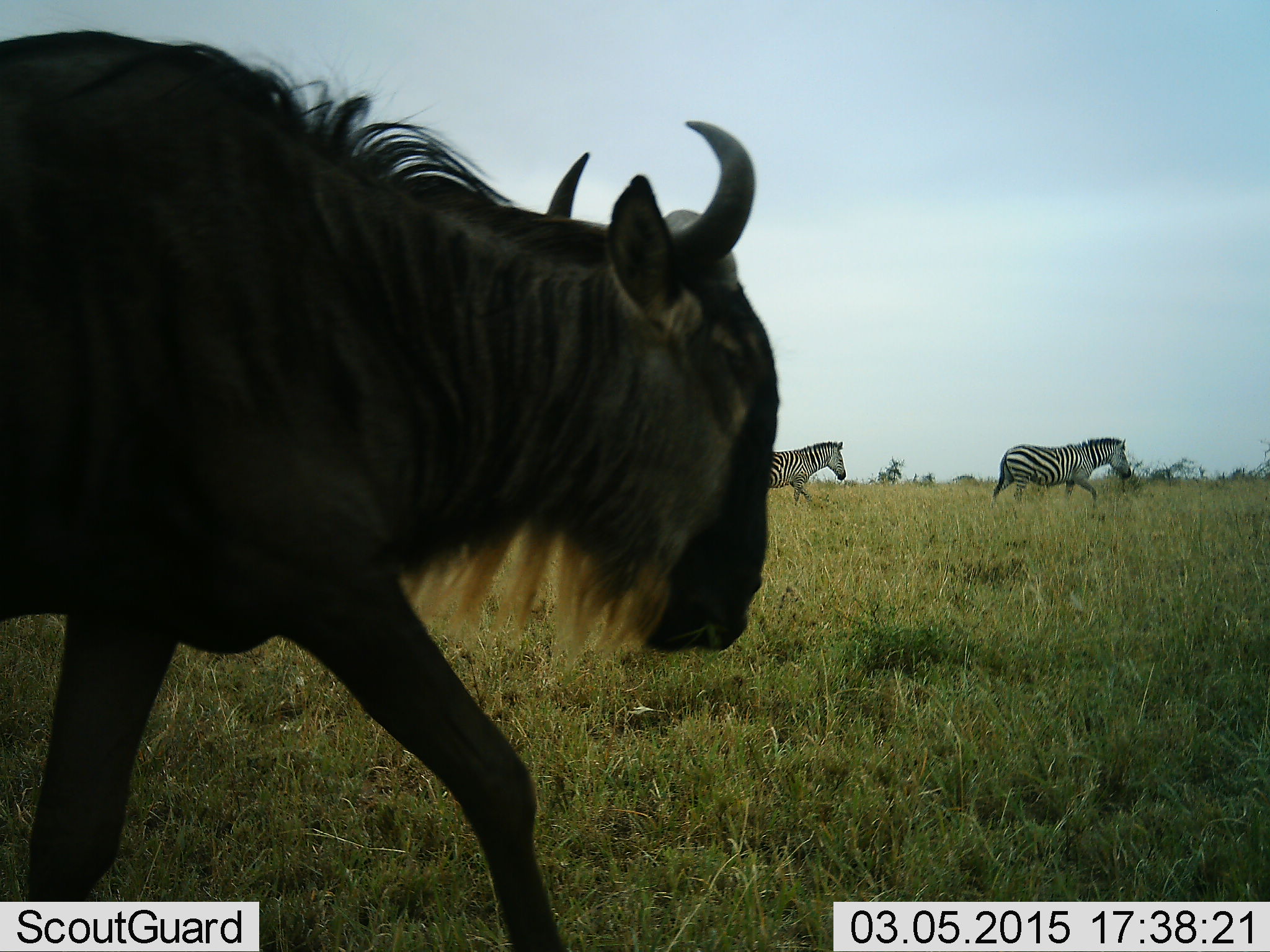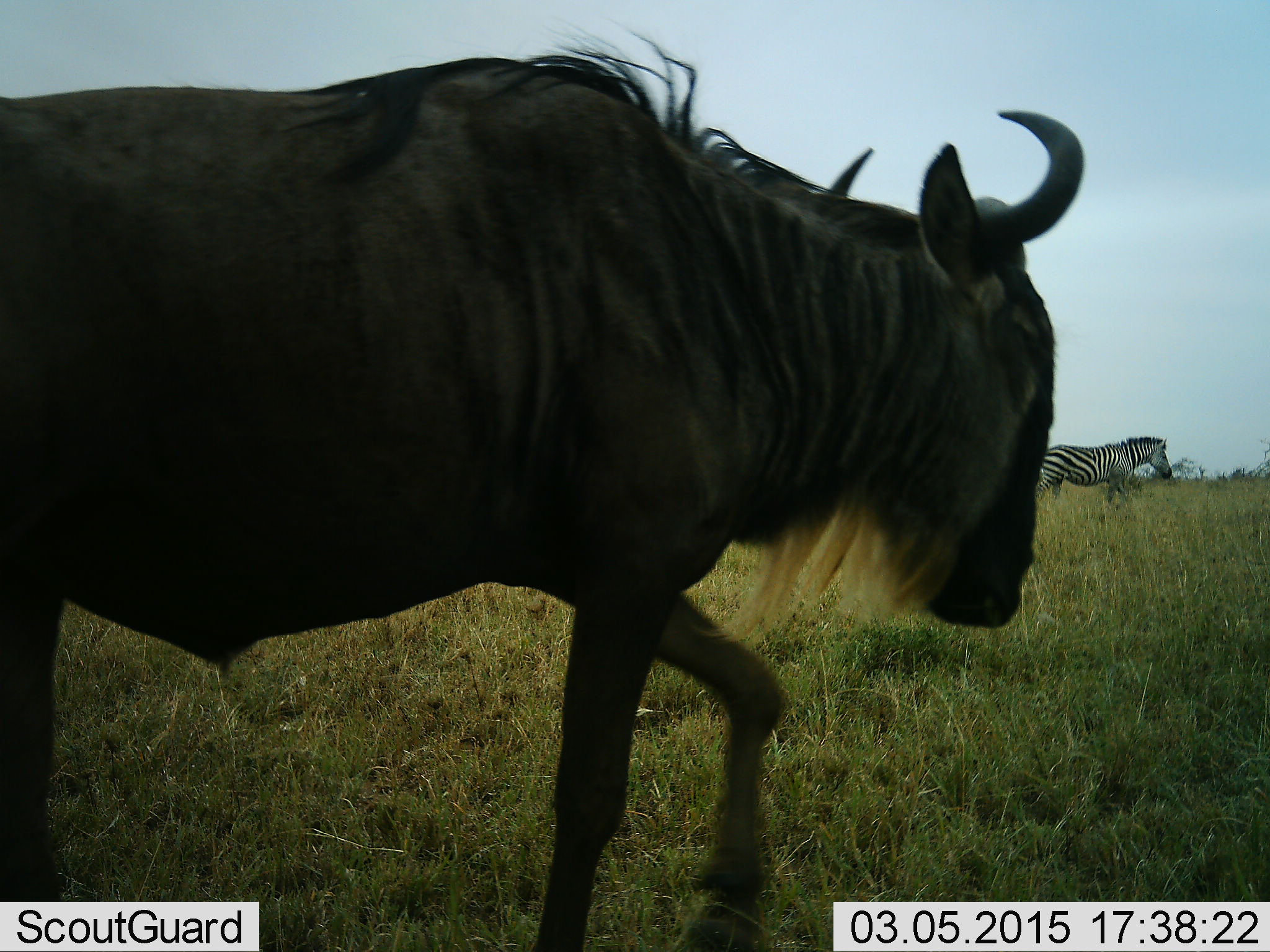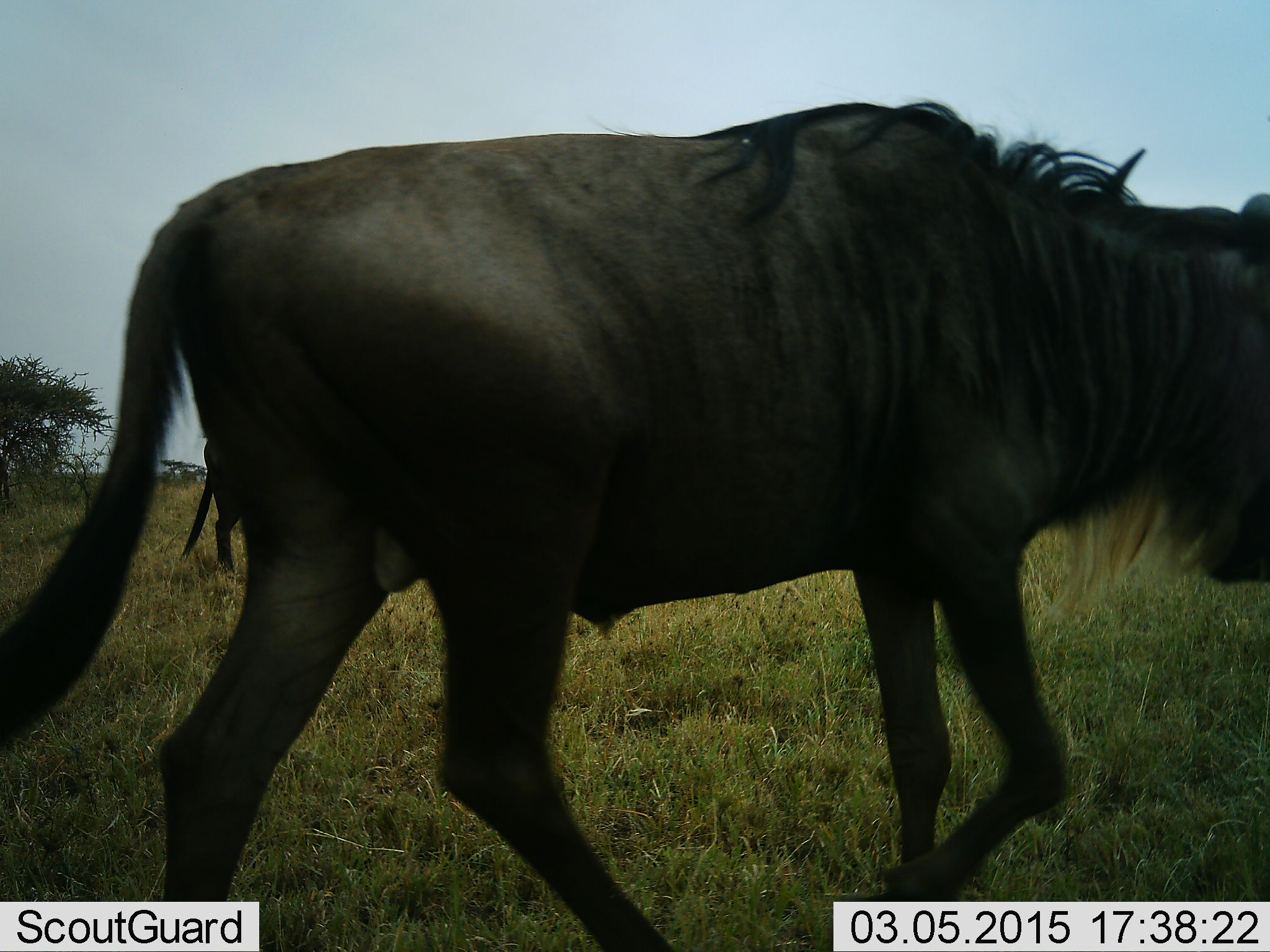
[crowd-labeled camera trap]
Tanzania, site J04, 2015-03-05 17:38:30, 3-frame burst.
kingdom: Animalia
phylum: Chordata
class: Mammalia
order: Artiodactyla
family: Bovidae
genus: Connochaetes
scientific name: Connochaetes taurinus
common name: blue wildebeest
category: wildebeest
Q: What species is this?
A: Wildebeest (blue wildebeest) (Connochaetes taurinus).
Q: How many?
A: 1.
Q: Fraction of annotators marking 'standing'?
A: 10%.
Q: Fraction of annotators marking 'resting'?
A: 0%.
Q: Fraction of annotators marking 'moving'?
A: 90%.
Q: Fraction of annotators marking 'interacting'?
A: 0%.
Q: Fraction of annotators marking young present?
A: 0%.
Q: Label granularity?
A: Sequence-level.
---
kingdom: Animalia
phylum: Chordata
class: Mammalia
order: Perissodactyla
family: Equidae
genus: Equus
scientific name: Equus quagga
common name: plains zebra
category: zebra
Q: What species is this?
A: Zebra (plains zebra) (Equus quagga).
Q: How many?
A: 2.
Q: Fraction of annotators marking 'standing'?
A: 0%.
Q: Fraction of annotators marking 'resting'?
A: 0%.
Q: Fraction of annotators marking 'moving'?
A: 100%.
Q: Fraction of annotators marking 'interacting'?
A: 0%.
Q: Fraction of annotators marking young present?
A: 0%.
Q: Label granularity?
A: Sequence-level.